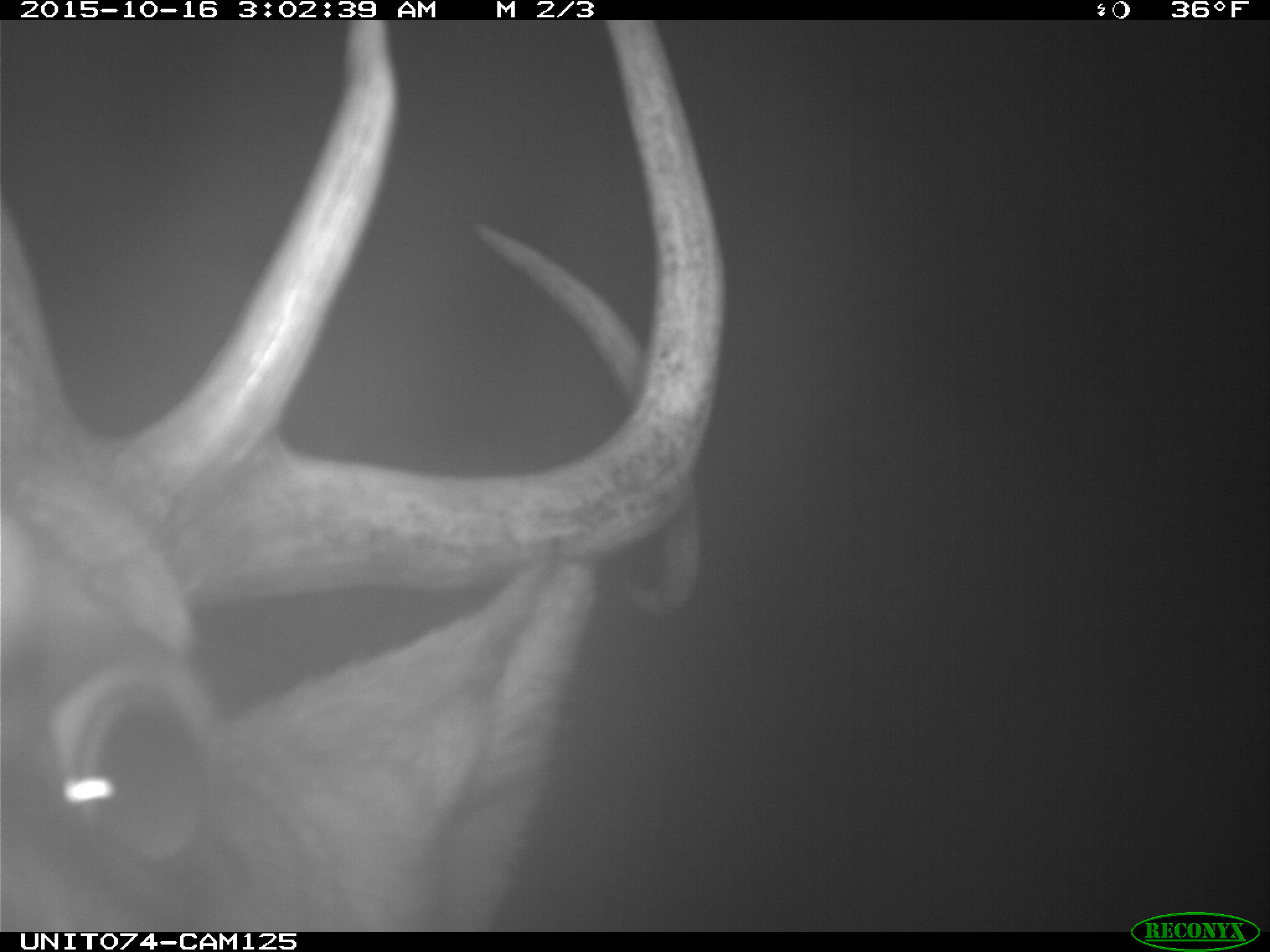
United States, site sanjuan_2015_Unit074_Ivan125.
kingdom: Animalia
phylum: Chordata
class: Mammalia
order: Artiodactyla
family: Cervidae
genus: Cervus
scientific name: Cervus elaphus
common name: red deer